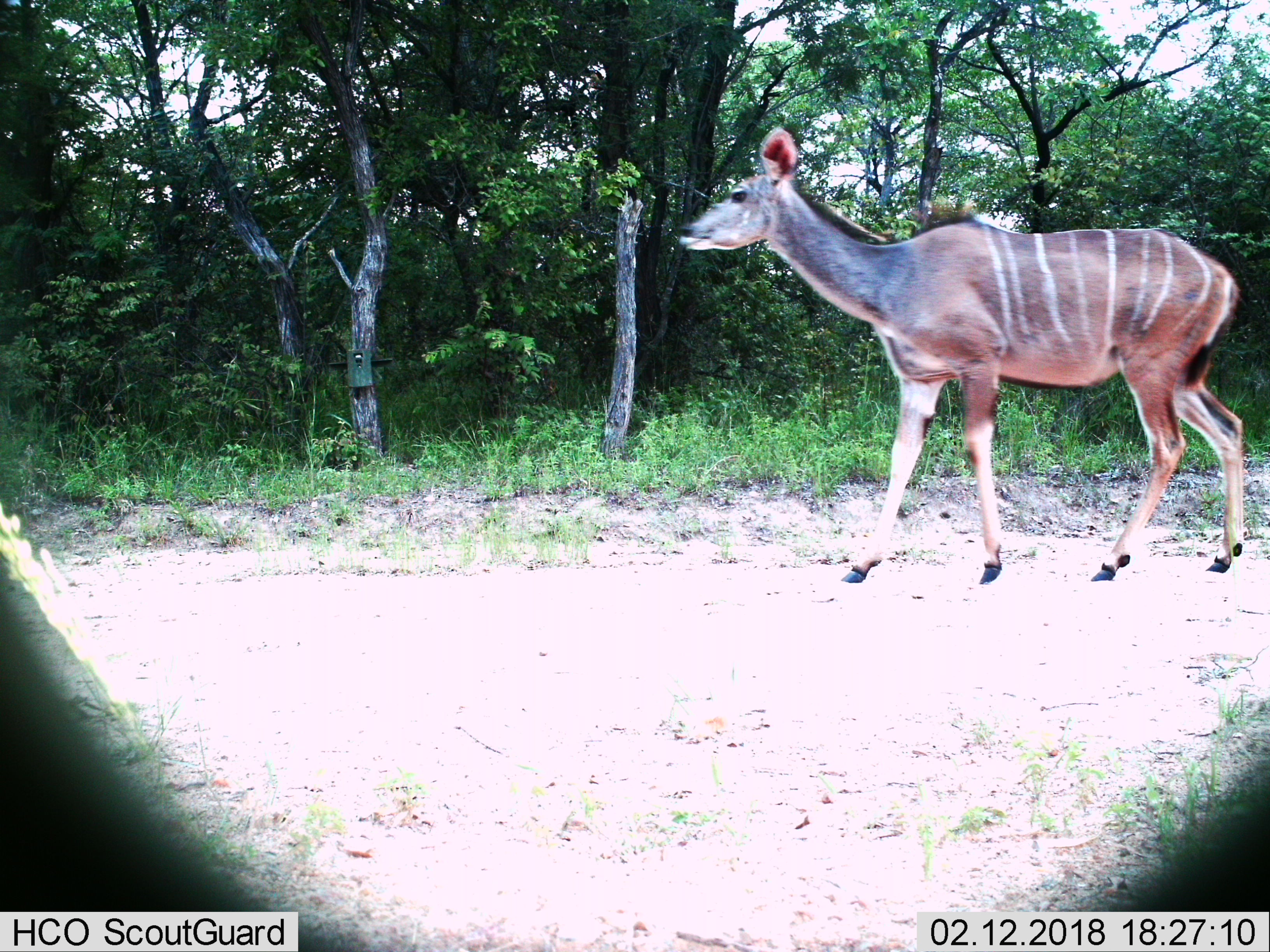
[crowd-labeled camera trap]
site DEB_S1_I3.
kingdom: Animalia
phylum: Chordata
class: Mammalia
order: Artiodactyla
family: Bovidae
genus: Tragelaphus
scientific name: Tragelaphus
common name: kudu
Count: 1.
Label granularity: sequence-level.